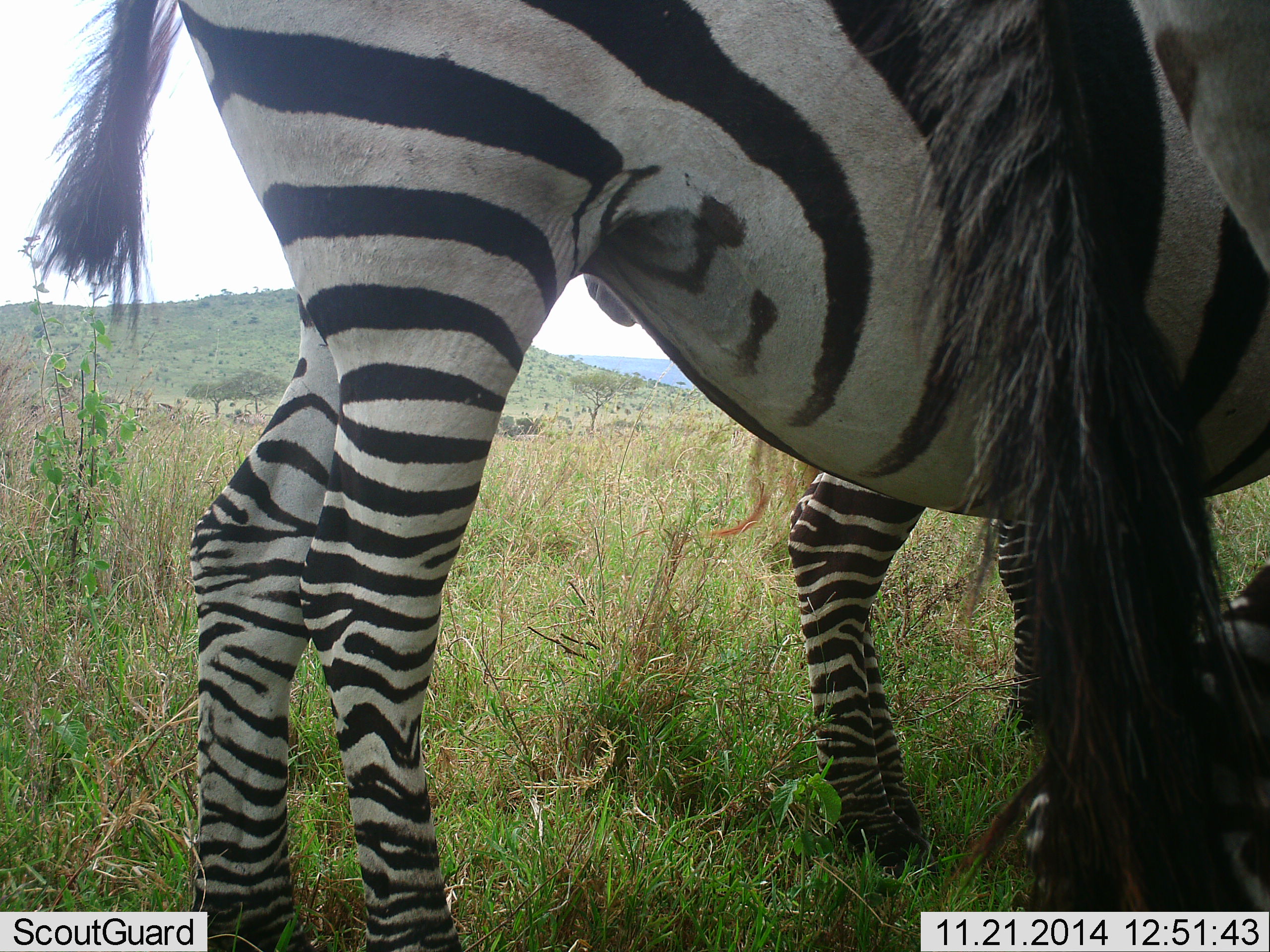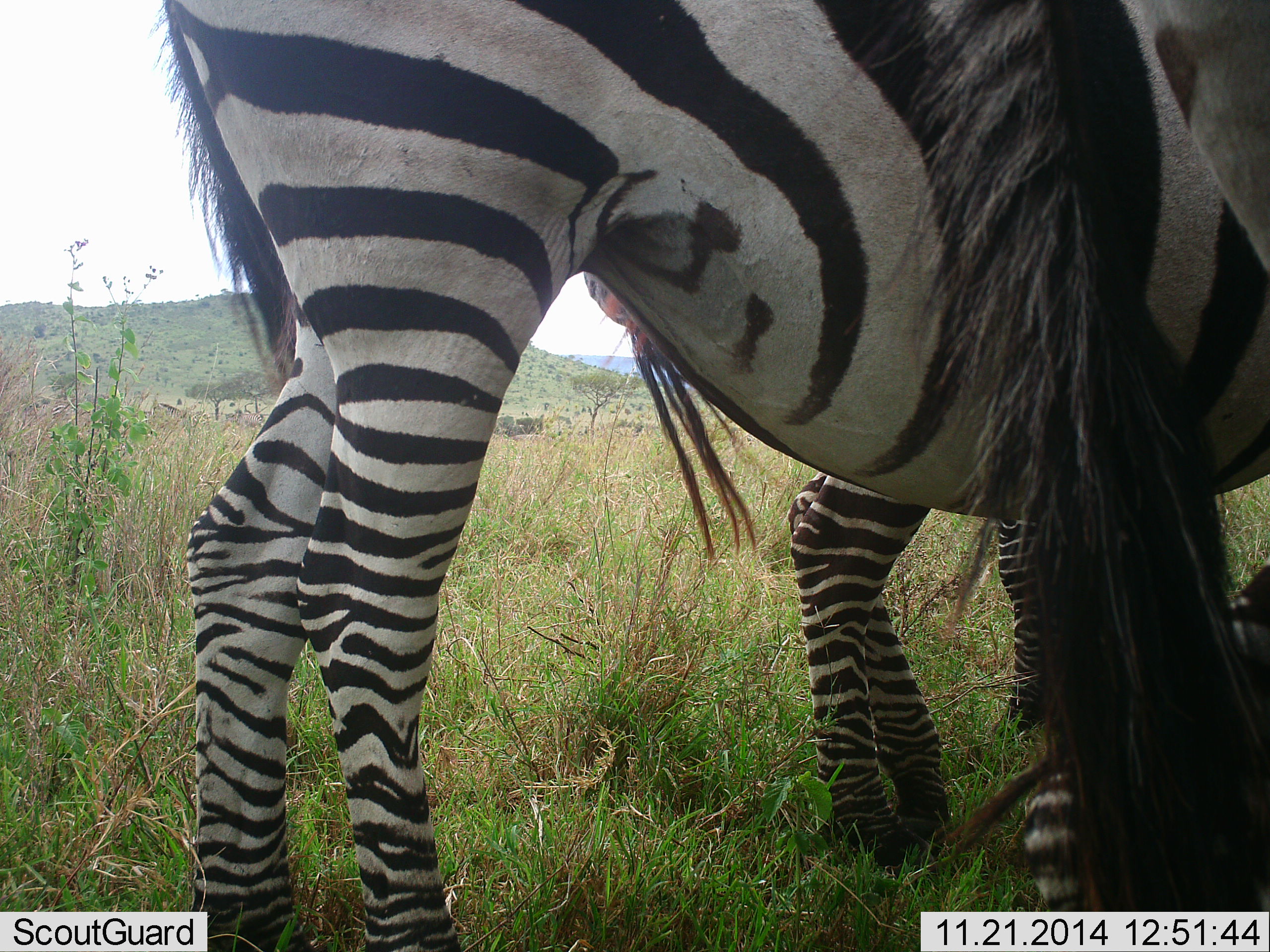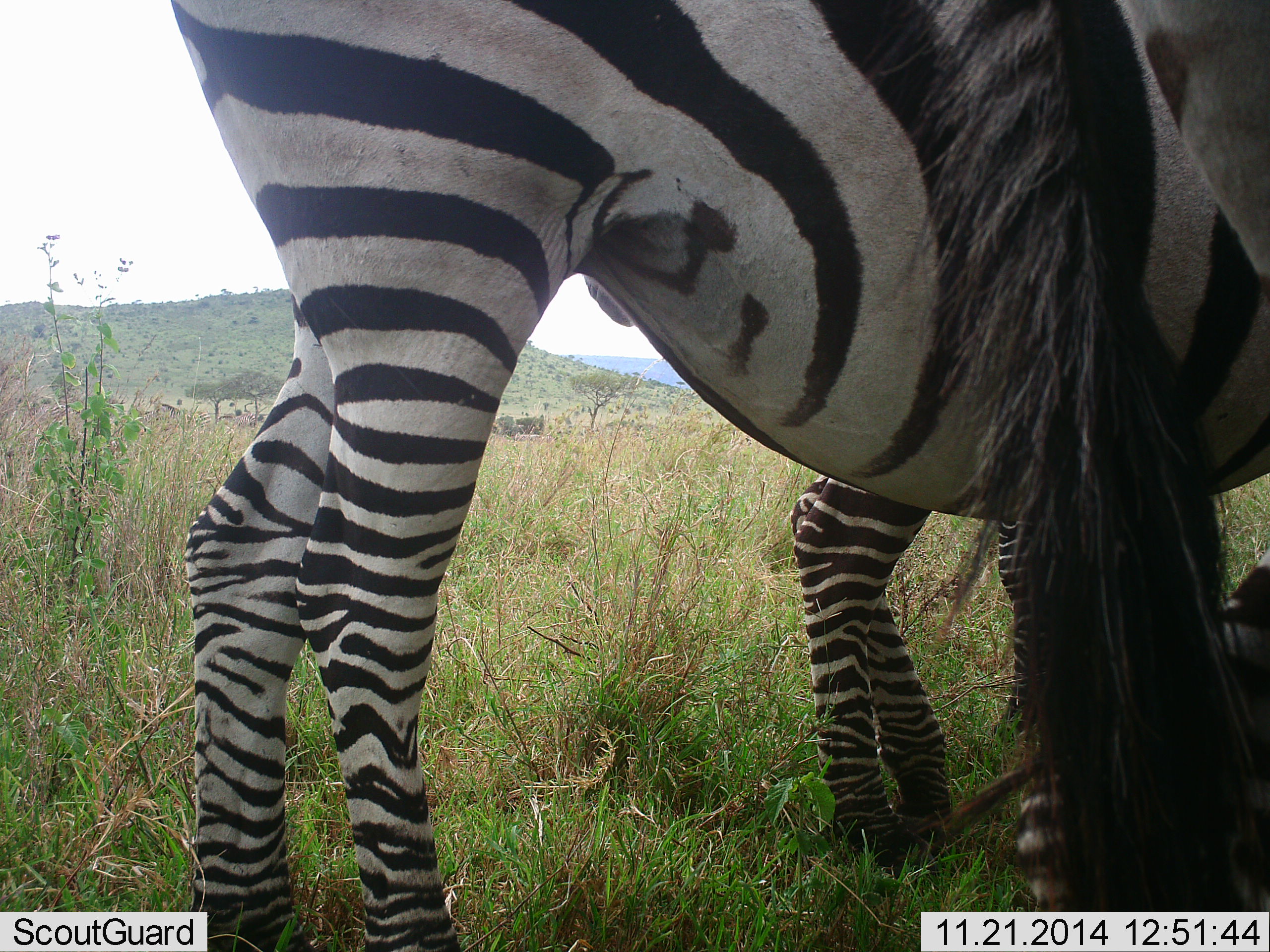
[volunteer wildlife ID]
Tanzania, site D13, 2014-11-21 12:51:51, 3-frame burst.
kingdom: Animalia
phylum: Chordata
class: Mammalia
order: Perissodactyla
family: Equidae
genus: Equus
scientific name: Equus quagga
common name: plains zebra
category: zebra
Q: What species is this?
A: Zebra (plains zebra) (Equus quagga).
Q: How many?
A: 3.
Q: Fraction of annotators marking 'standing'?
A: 100%.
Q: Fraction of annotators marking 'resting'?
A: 20%.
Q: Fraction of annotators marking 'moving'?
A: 0%.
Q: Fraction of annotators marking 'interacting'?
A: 20%.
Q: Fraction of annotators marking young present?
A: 30%.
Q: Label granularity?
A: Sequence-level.